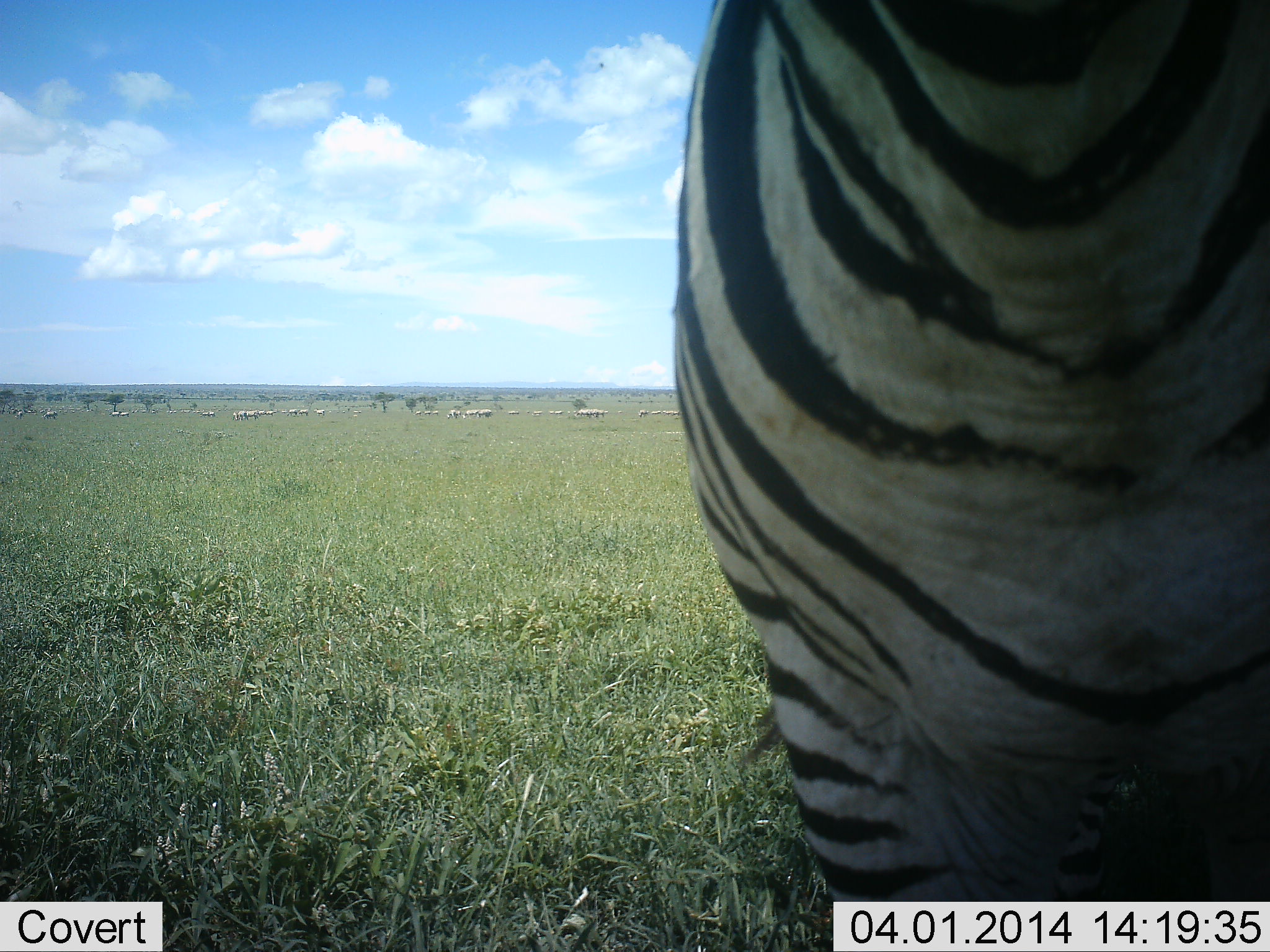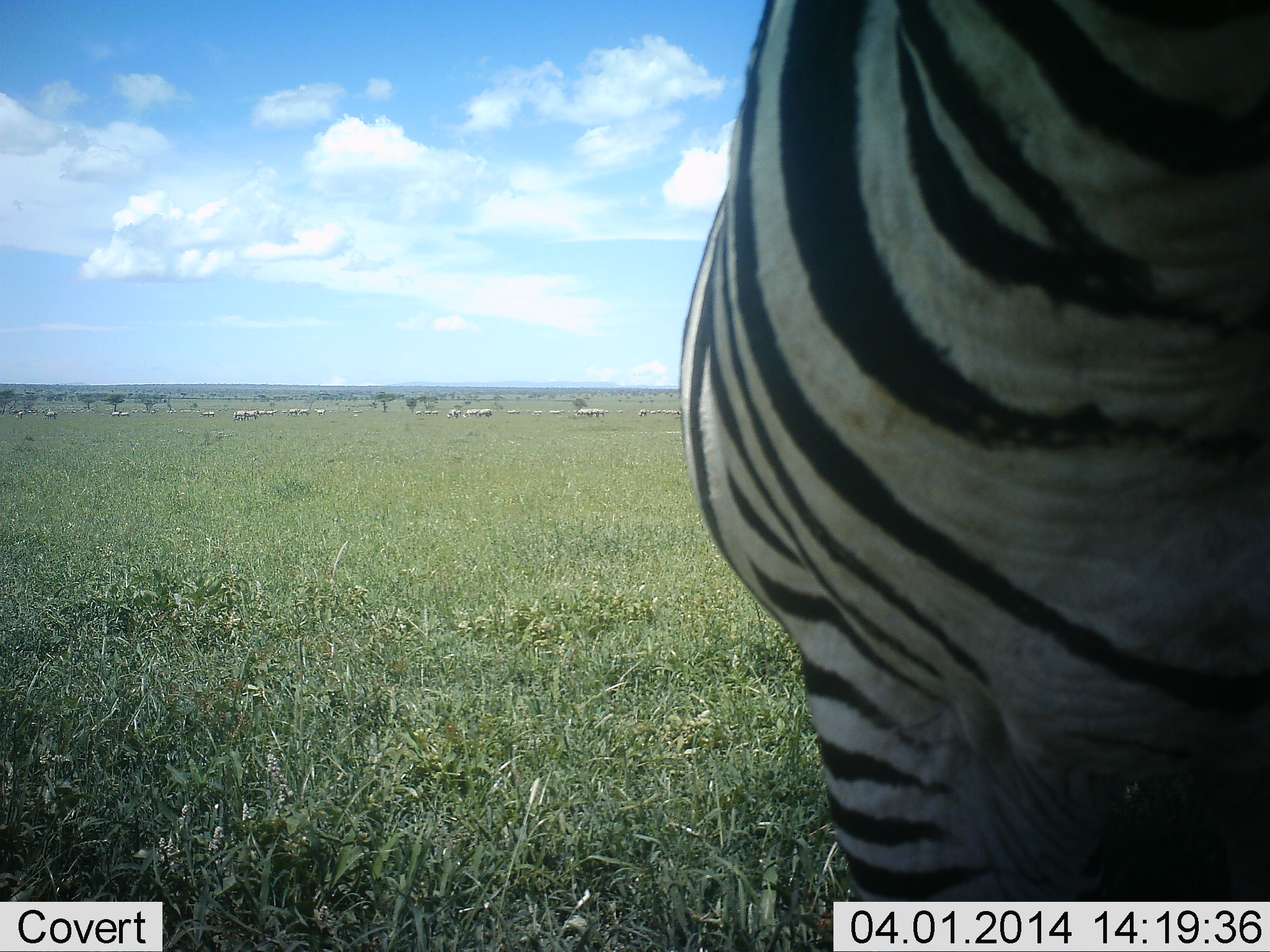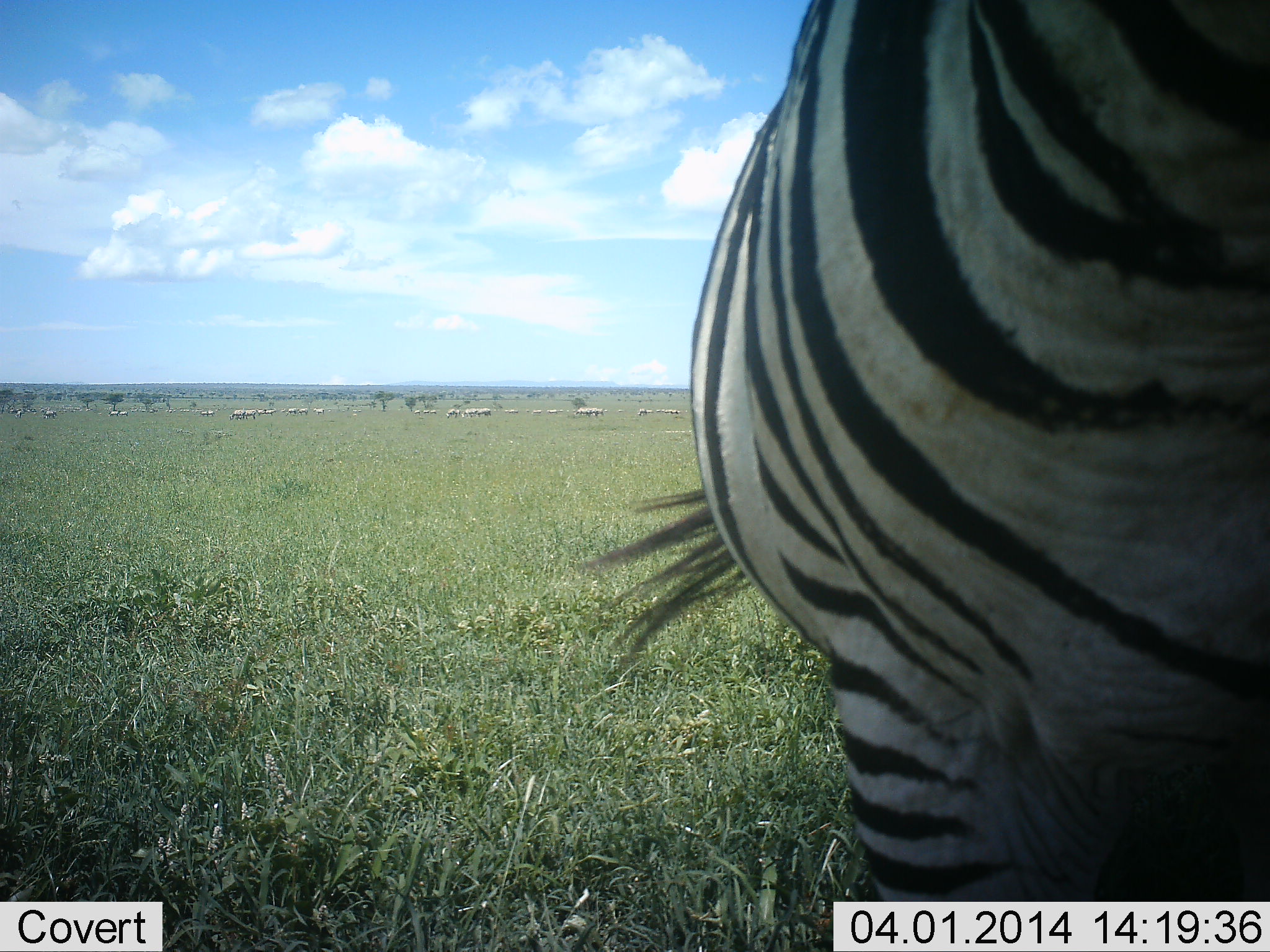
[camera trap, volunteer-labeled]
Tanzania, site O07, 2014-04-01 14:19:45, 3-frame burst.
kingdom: Animalia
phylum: Chordata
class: Mammalia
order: Perissodactyla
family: Equidae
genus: Equus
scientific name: Equus quagga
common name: plains zebra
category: zebra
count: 11-50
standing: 92%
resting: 8%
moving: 25%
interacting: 17%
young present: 0%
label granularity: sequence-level